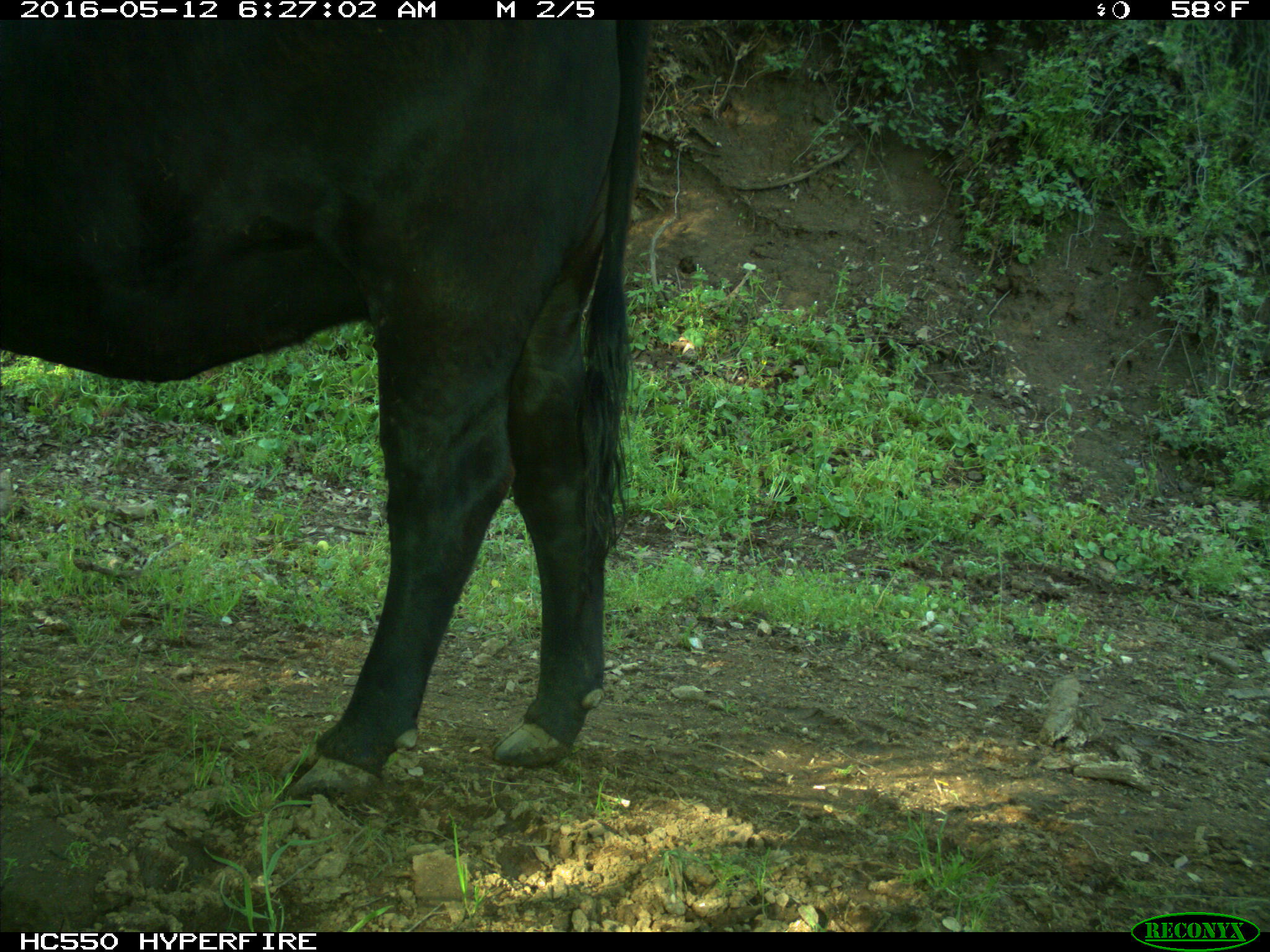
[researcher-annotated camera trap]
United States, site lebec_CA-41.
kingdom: Animalia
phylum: Chordata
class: Mammalia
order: Artiodactyla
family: Bovidae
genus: Bos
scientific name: Bos taurus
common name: domestic cow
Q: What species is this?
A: Bos taurus (domestic cow).